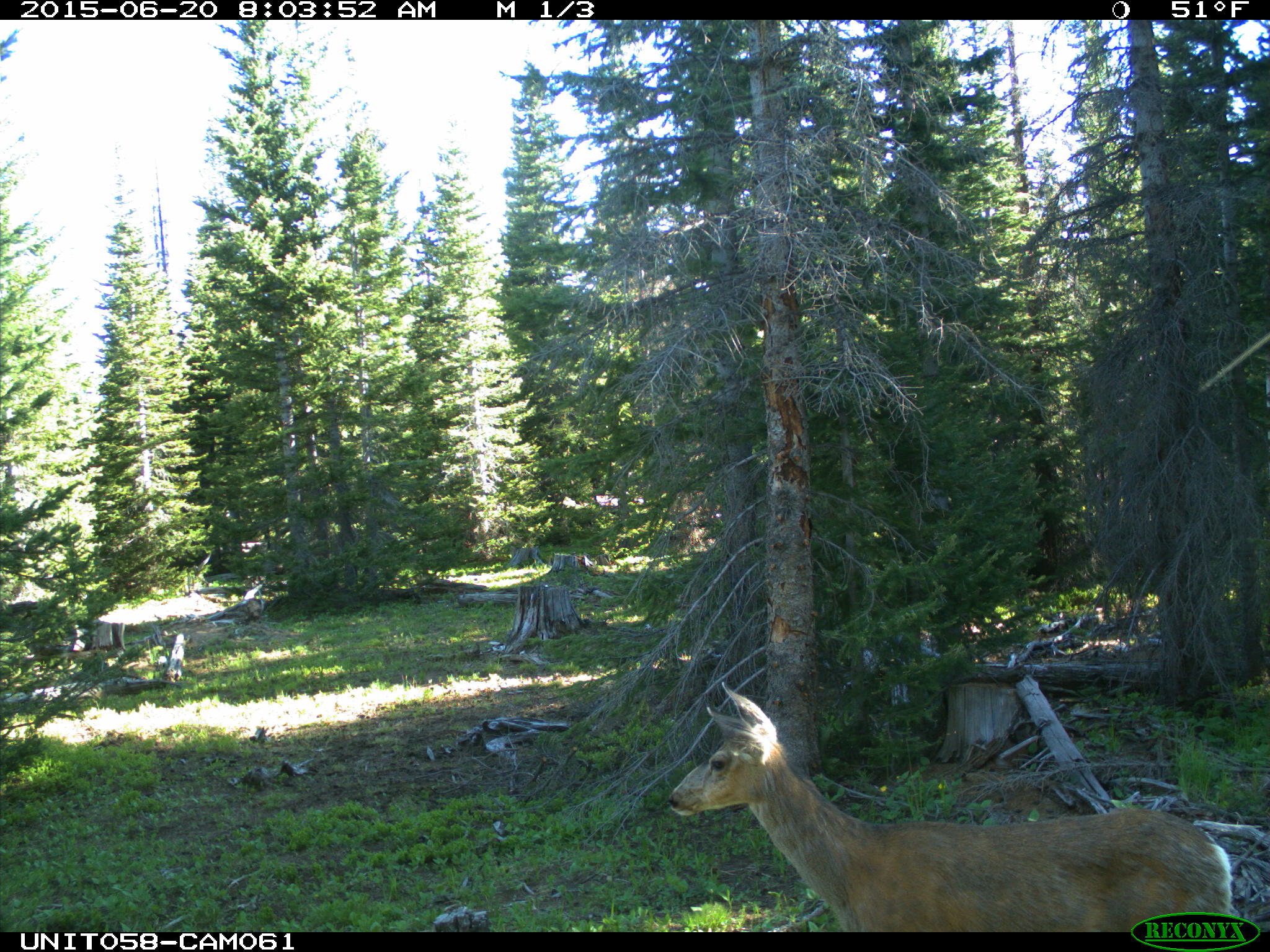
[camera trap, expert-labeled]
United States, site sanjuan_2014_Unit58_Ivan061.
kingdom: Animalia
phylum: Chordata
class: Mammalia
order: Artiodactyla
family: Cervidae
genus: Odocoileus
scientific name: Odocoileus hemionus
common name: mule deer